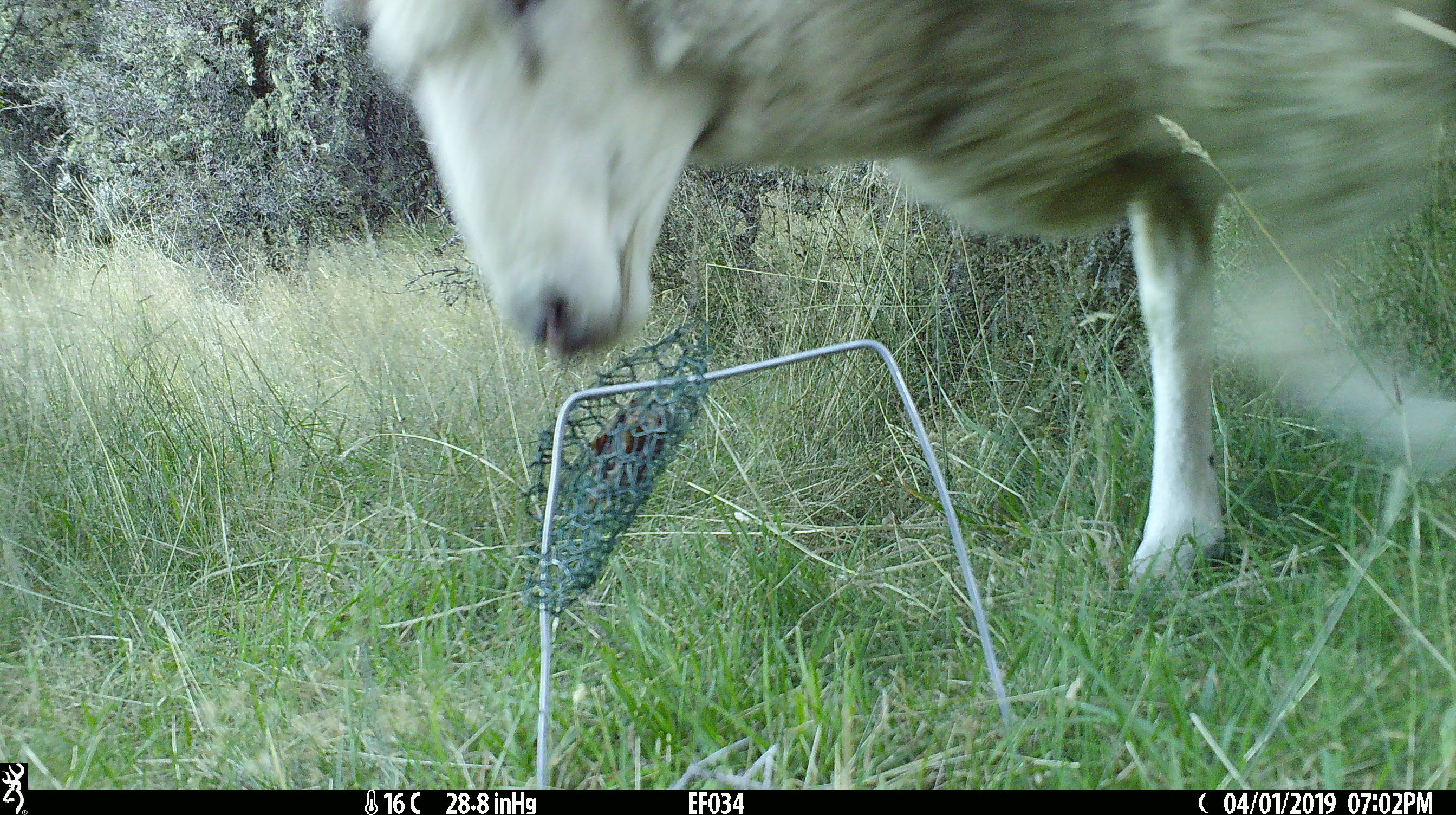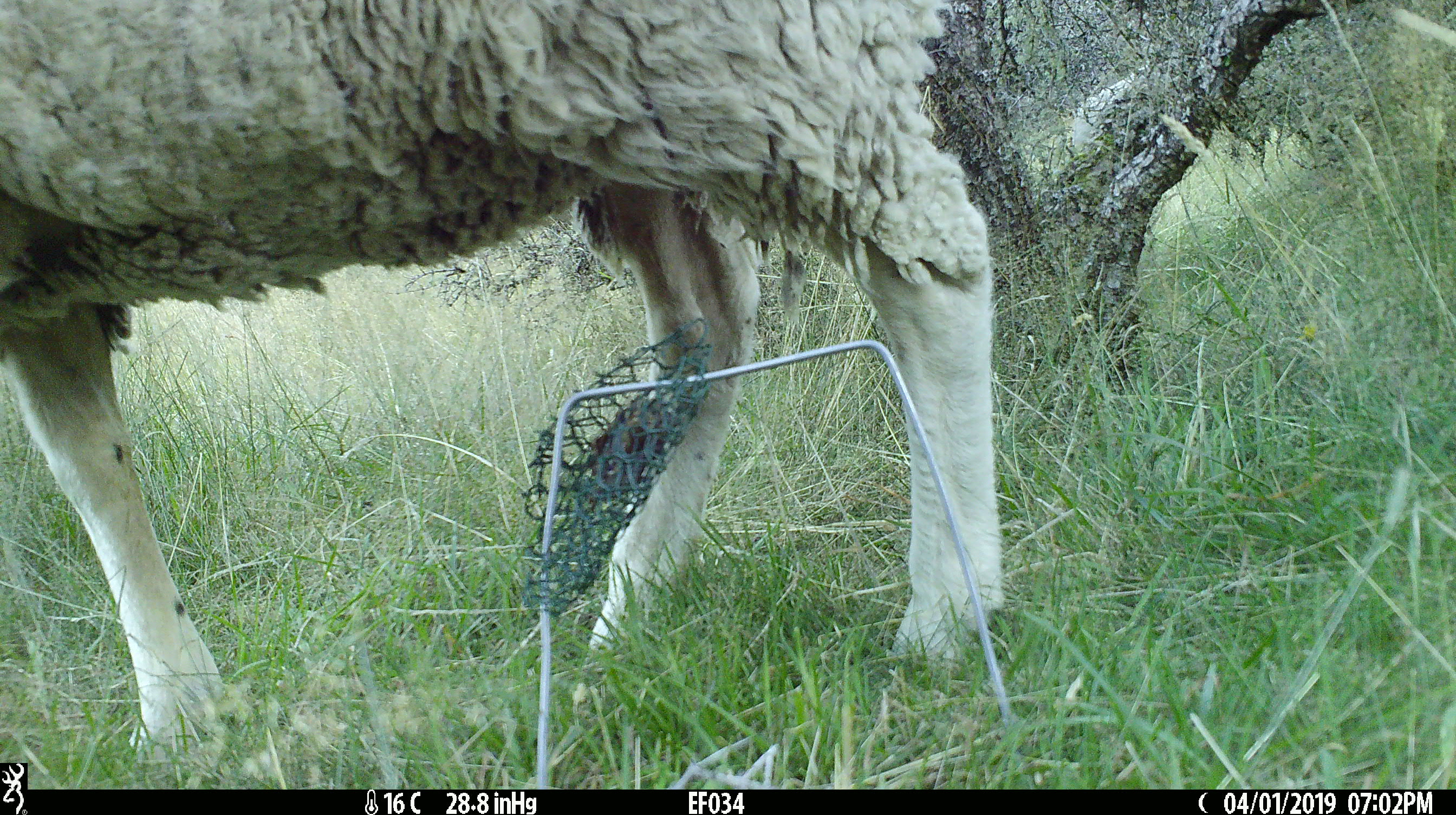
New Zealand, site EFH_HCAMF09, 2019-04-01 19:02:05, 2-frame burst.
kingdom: Animalia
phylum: Chordata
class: Mammalia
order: Artiodactyla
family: Bovidae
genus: Ovis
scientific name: Ovis aries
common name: domestic sheep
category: sheep